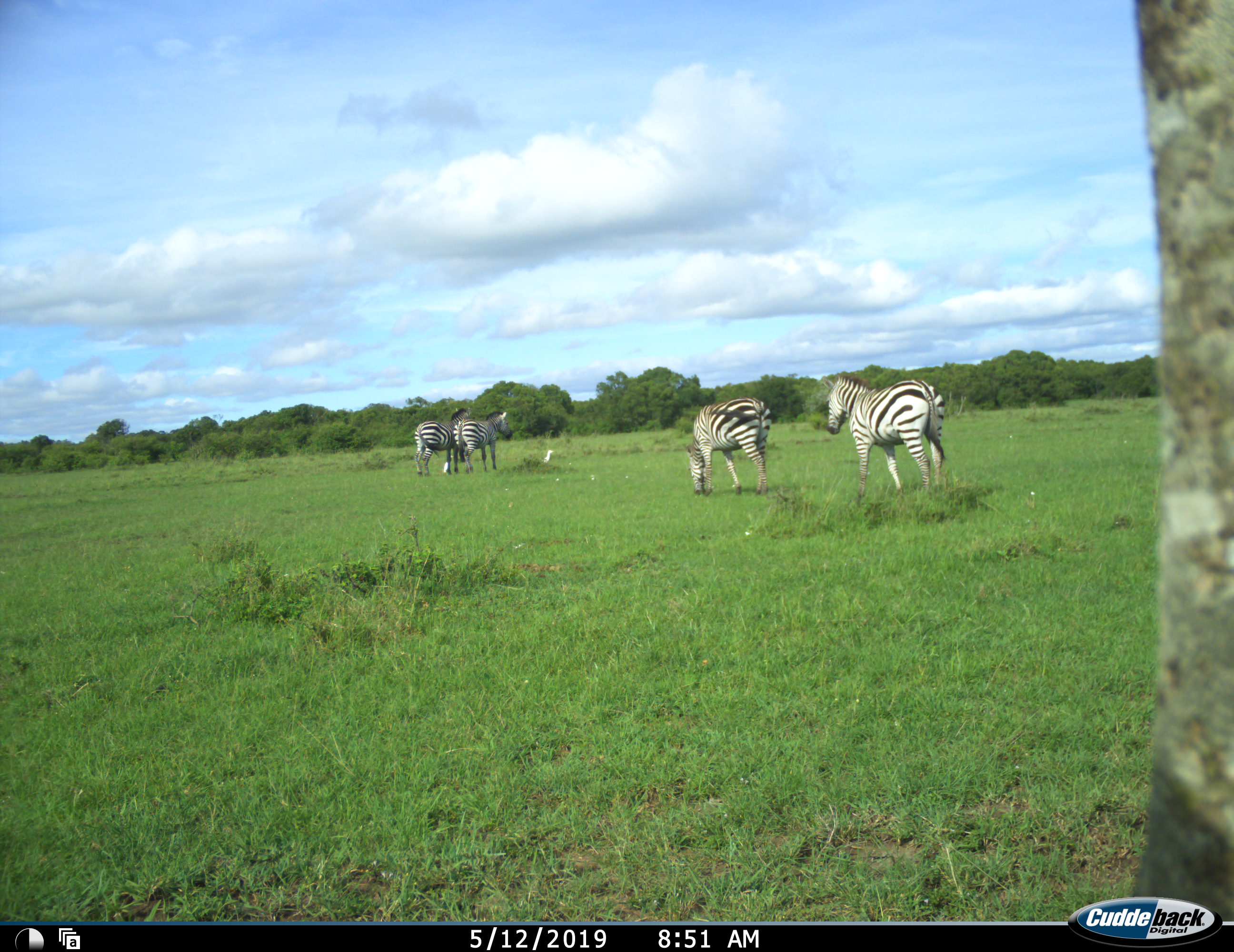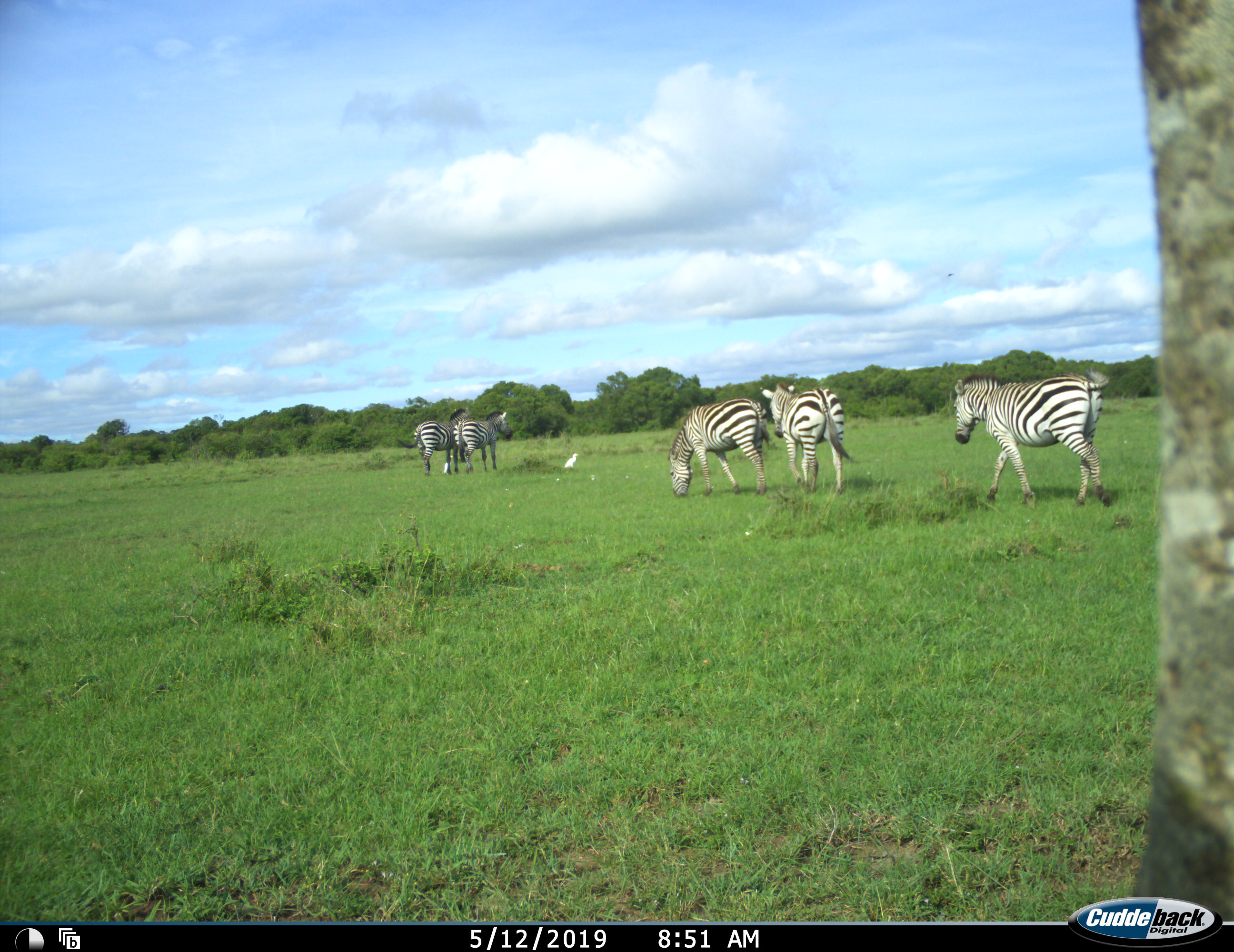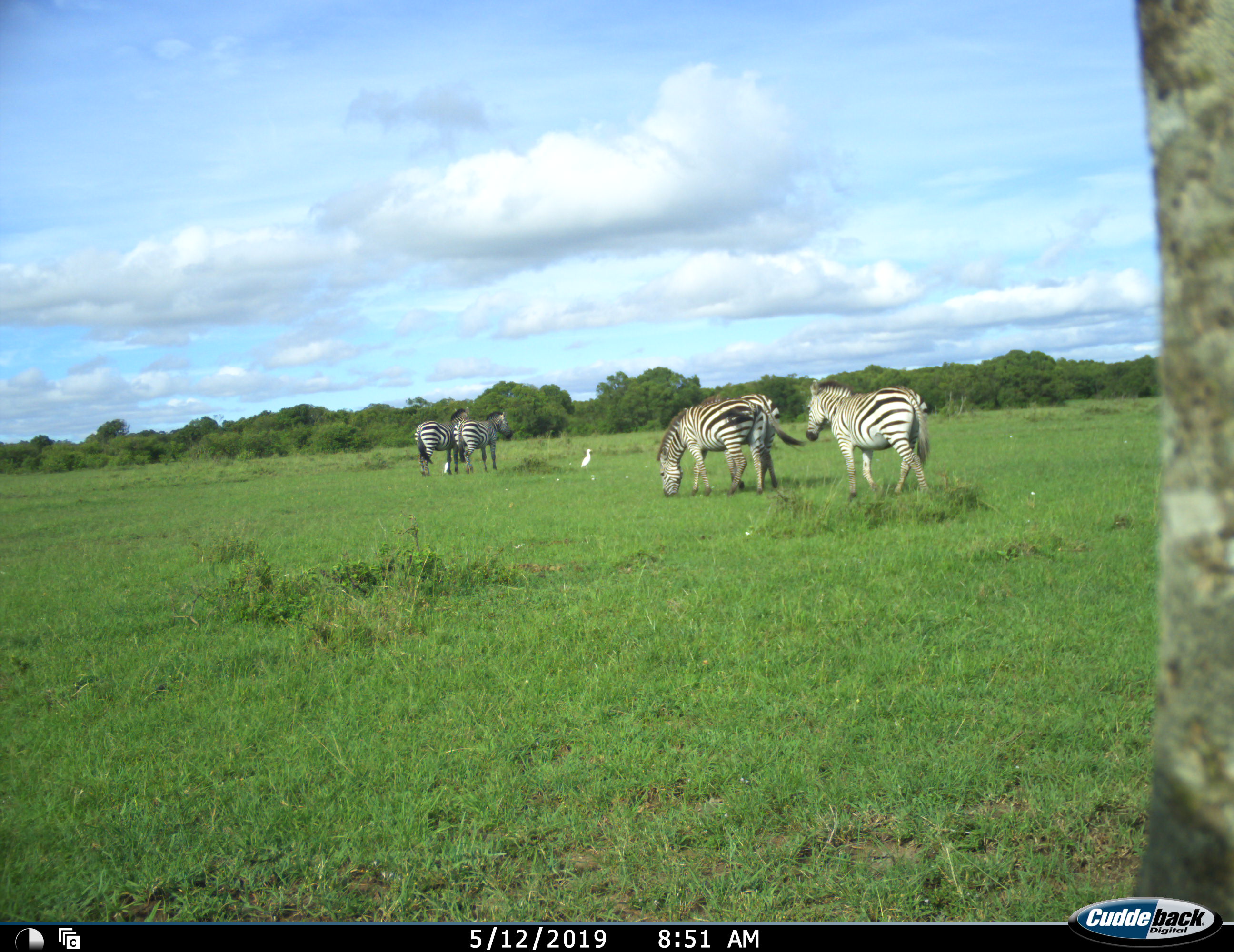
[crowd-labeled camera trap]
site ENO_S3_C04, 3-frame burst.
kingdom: Animalia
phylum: Chordata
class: Mammalia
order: Perissodactyla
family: Equidae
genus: Equus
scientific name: Equus quagga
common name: plains zebra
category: zebraplains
Zebraplains (plains zebra) (Equus quagga), count 5. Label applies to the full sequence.